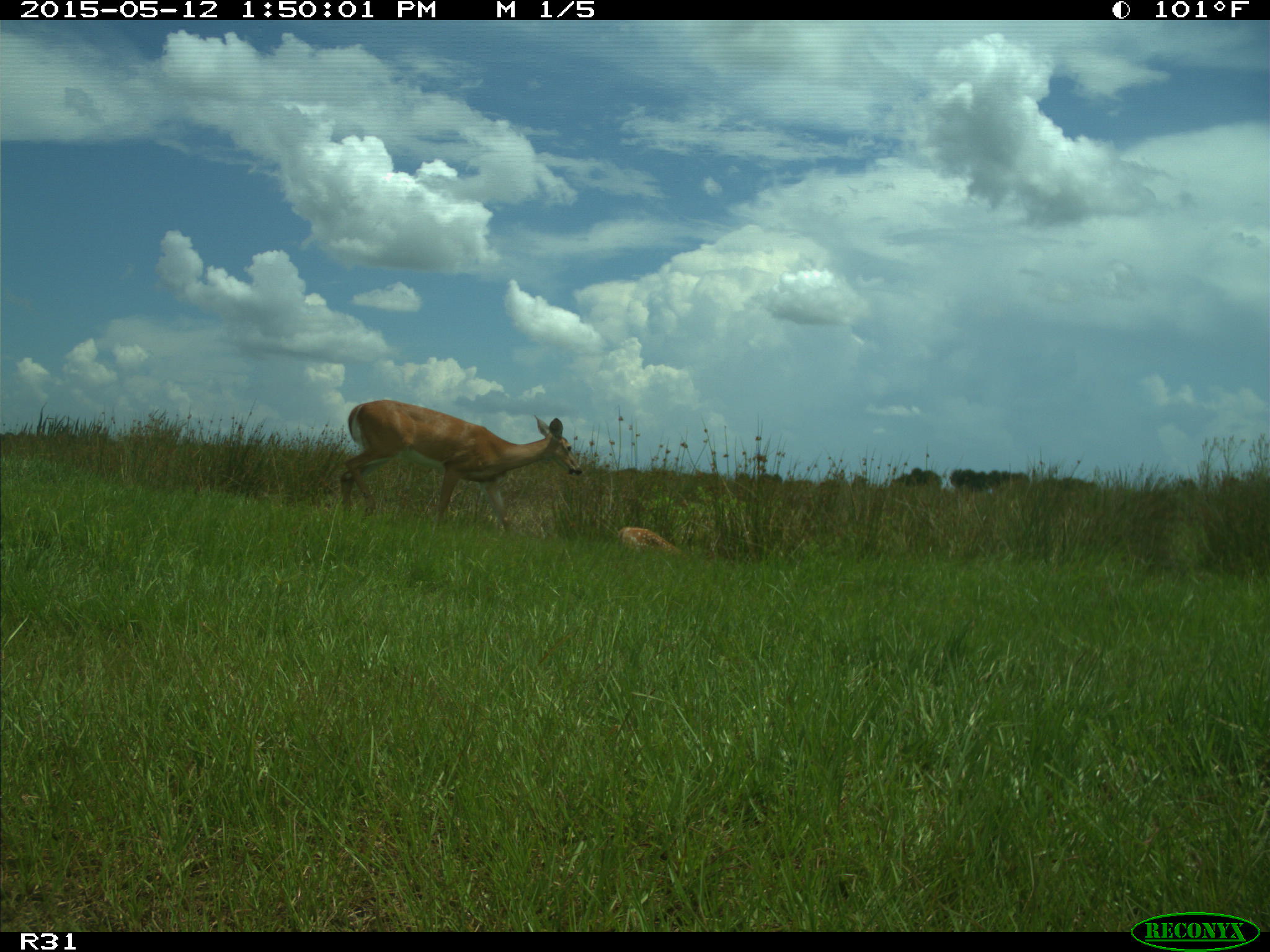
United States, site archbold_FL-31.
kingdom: Animalia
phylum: Chordata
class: Mammalia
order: Artiodactyla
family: Cervidae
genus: Odocoileus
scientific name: Odocoileus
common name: deer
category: unidentified deer